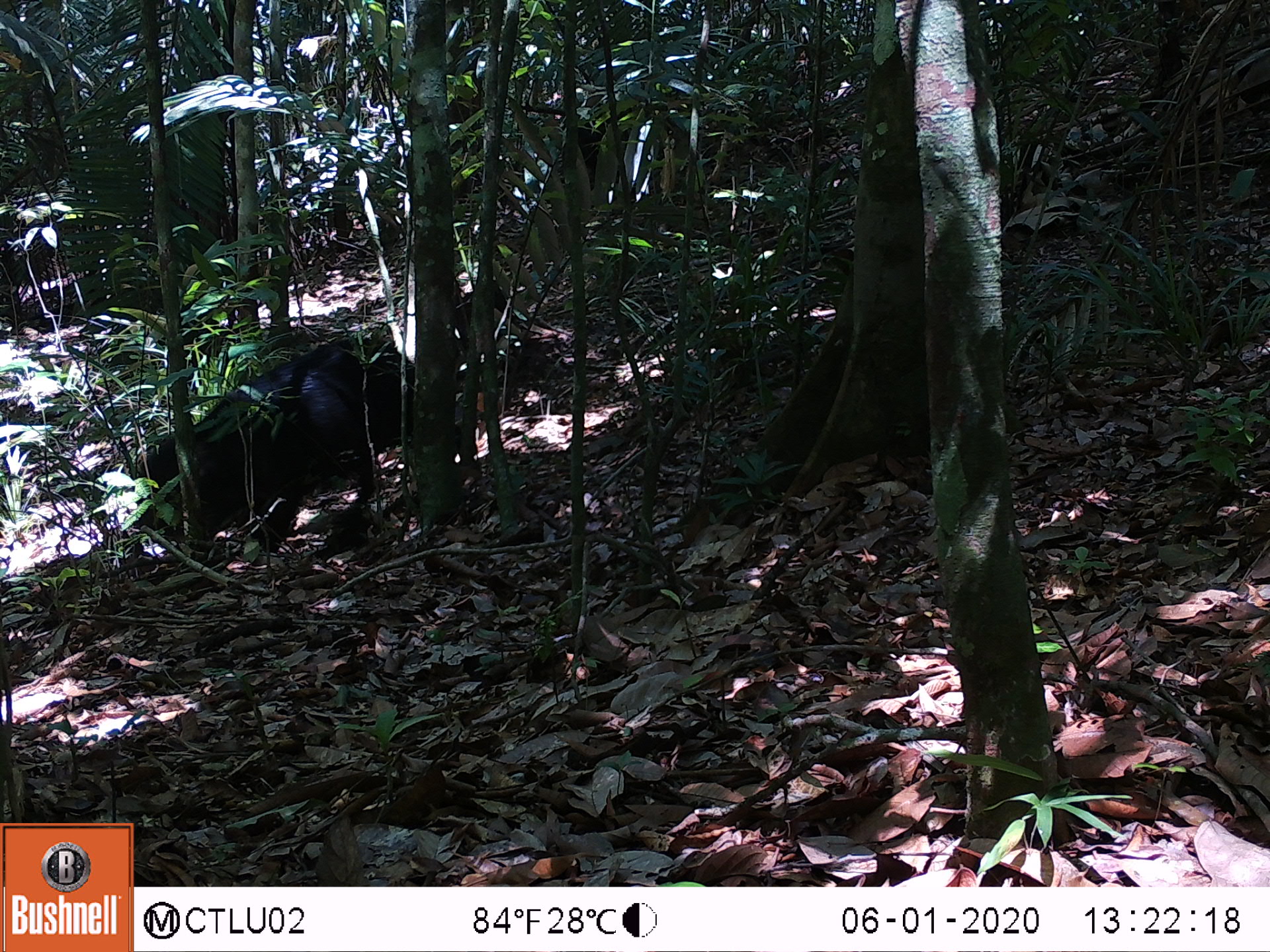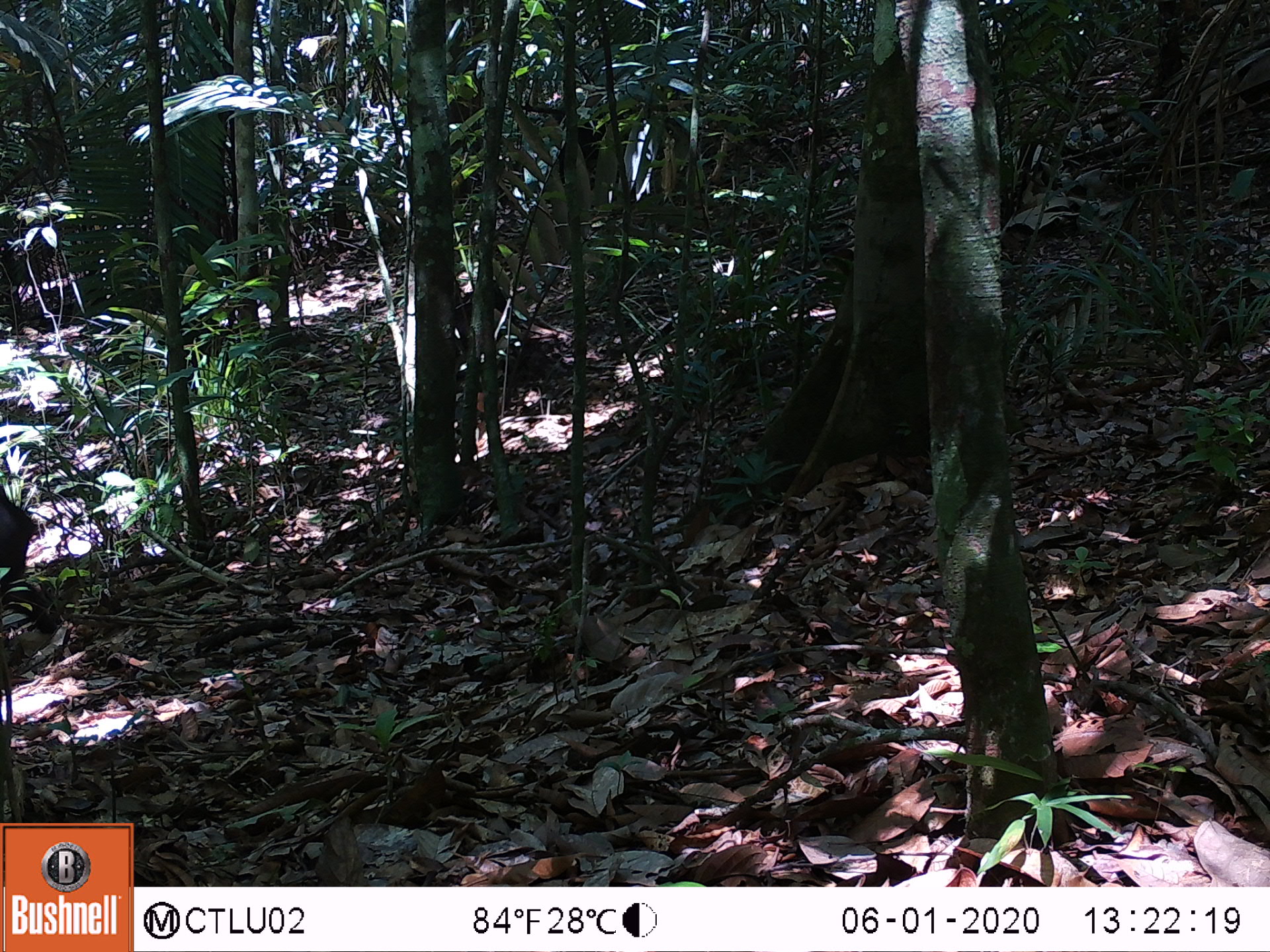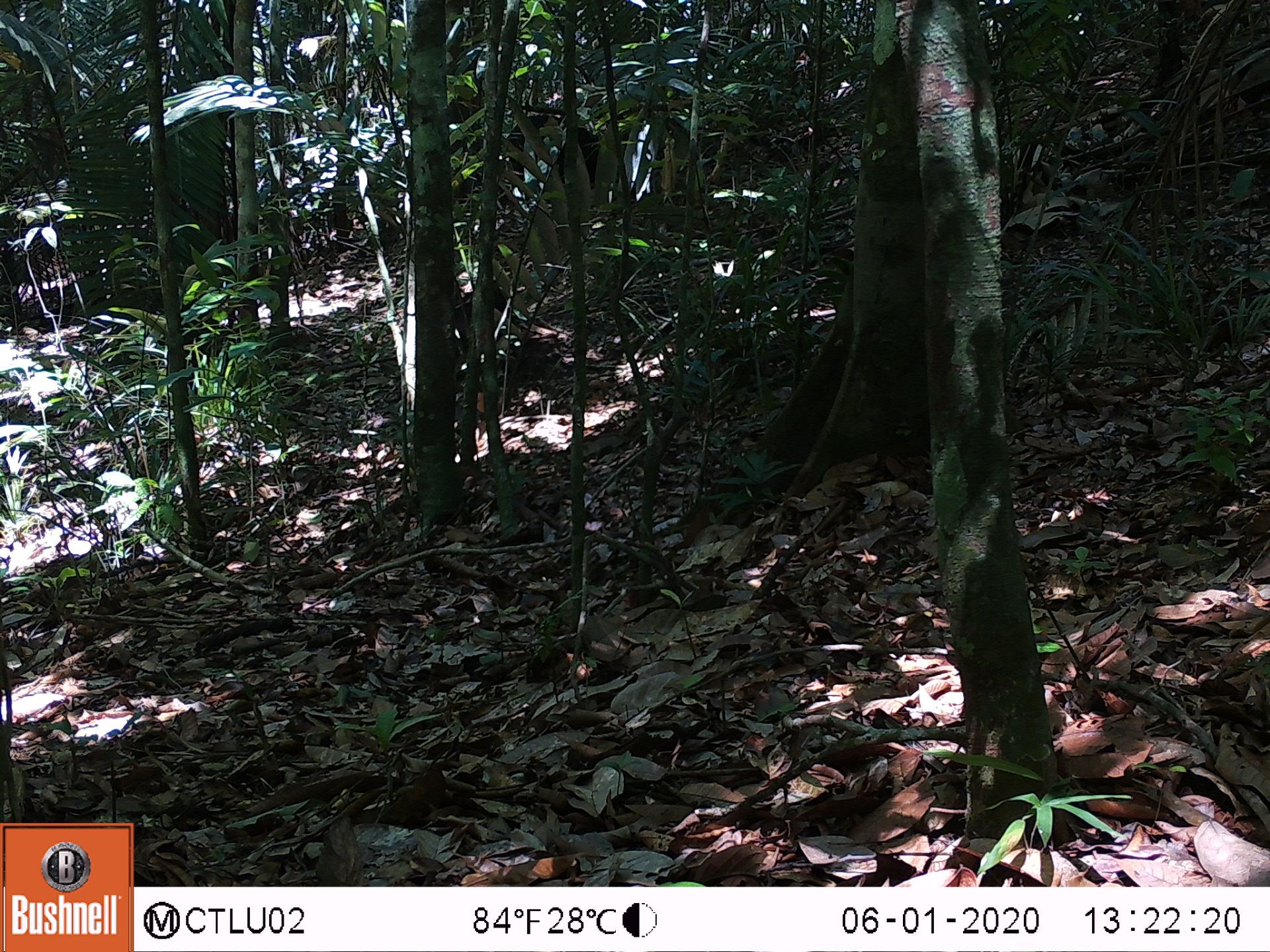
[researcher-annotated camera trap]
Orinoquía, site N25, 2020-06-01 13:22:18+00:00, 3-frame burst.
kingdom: Animalia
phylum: Chordata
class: Mammalia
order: Artiodactyla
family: Tayassuidae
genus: Tayassu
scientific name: Tayassu pecari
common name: white-lipped peccary